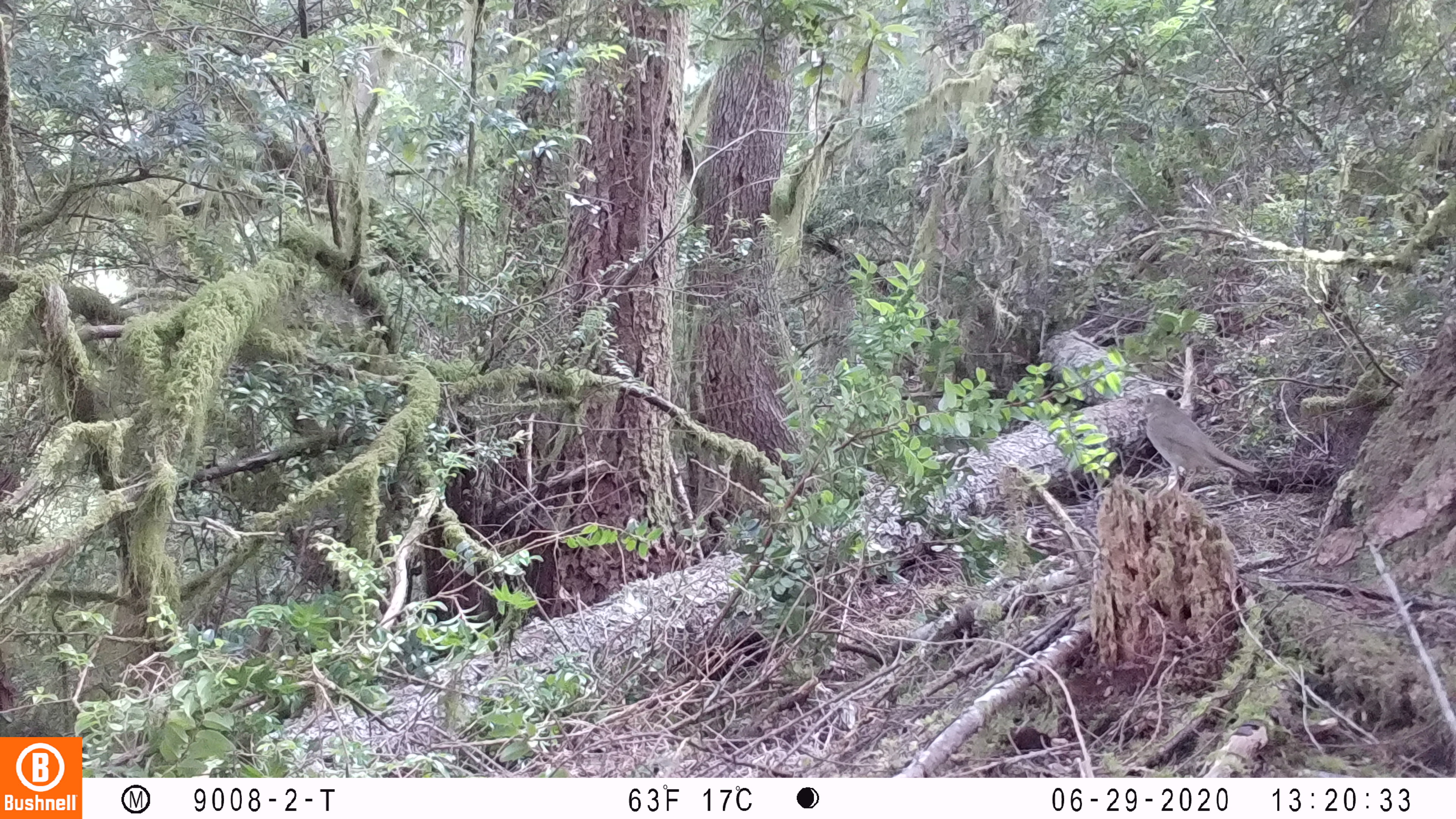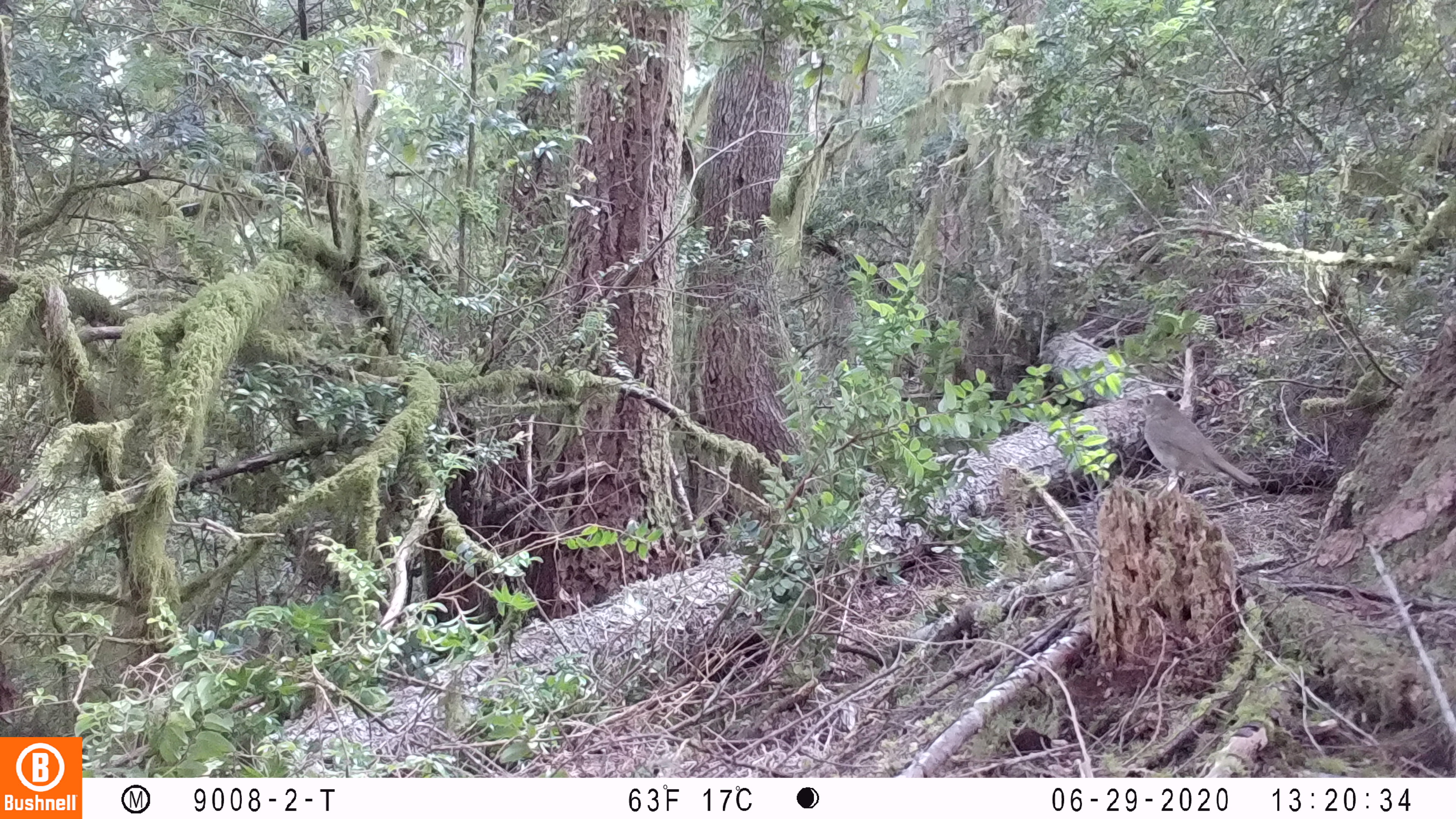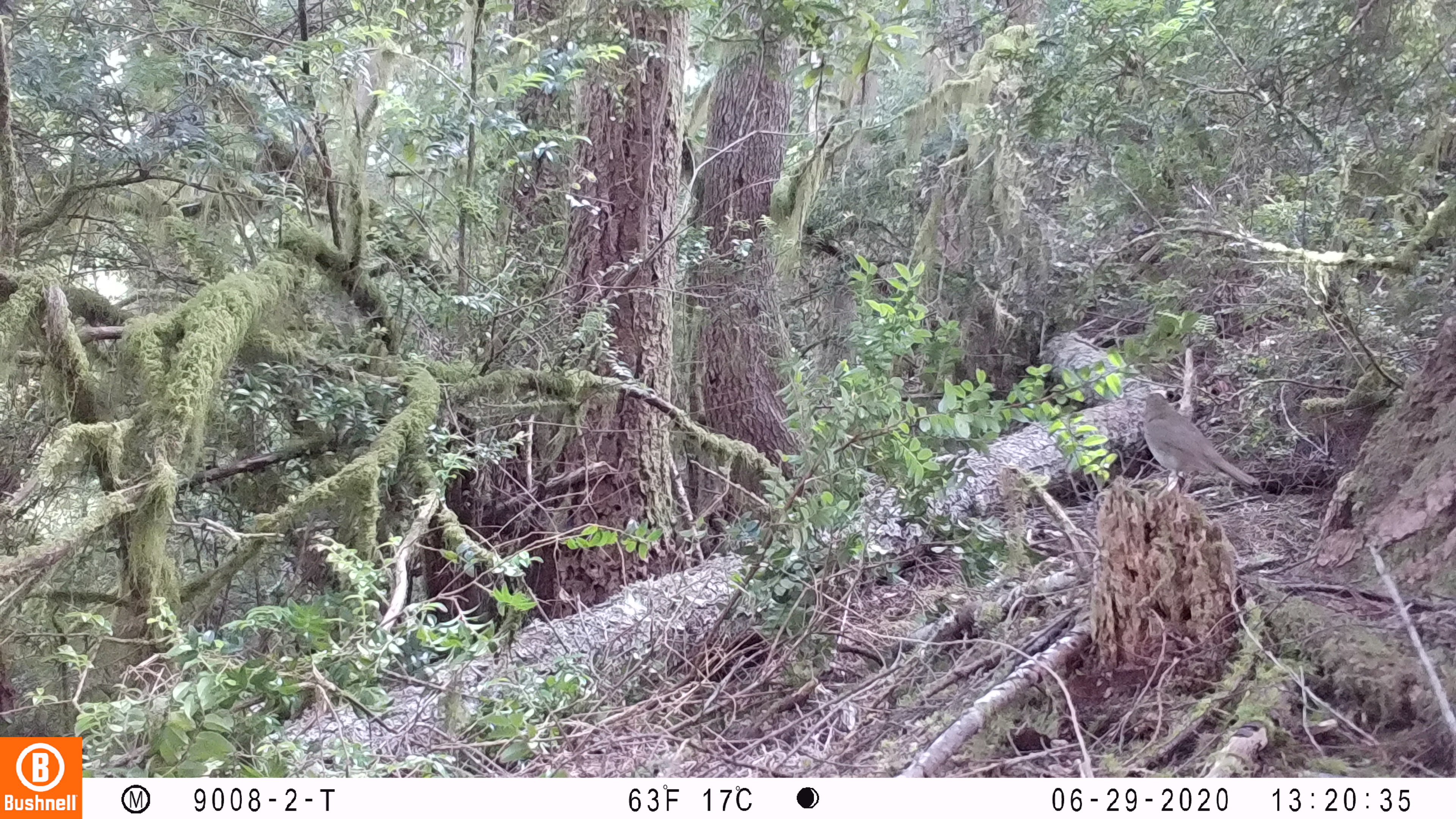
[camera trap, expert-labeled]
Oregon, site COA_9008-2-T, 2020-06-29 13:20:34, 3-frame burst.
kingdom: Animalia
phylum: Chordata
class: Aves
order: Passeriformes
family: Turdidae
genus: Catharus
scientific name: Catharus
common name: brown thrushes and nightingale-thrushes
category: catharus species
Catharus species (brown thrushes and nightingale-thrushes) (Catharus).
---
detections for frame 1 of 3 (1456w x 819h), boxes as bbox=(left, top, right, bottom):
catharus species: bbox=(1126, 387, 1274, 510)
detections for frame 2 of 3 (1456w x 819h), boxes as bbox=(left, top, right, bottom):
catharus species: bbox=(1129, 389, 1268, 508)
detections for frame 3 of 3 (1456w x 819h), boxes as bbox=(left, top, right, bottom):
catharus species: bbox=(1131, 382, 1270, 506)